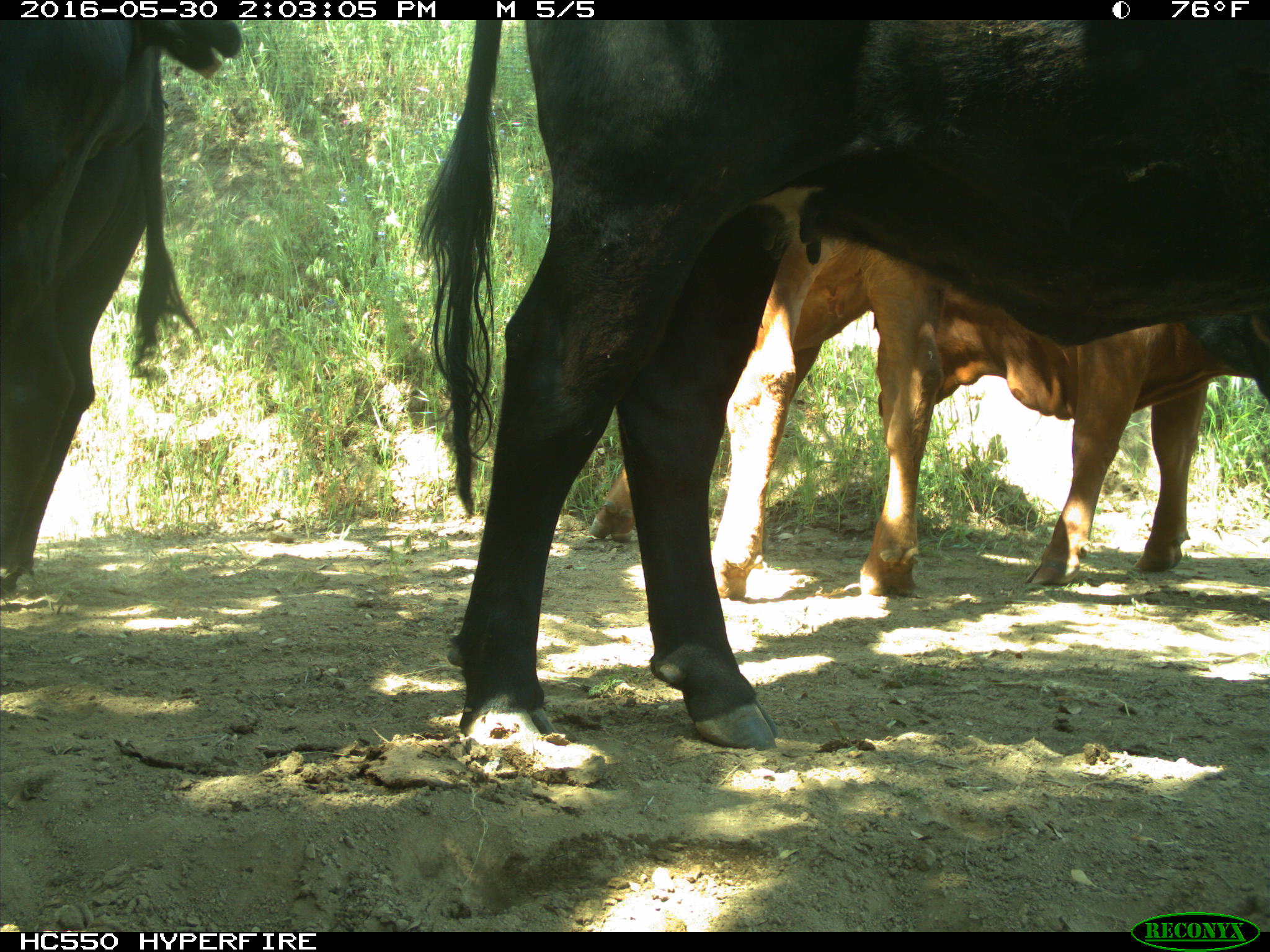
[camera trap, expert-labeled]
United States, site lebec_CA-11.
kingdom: Animalia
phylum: Chordata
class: Mammalia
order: Artiodactyla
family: Bovidae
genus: Bos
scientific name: Bos taurus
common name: domestic cow